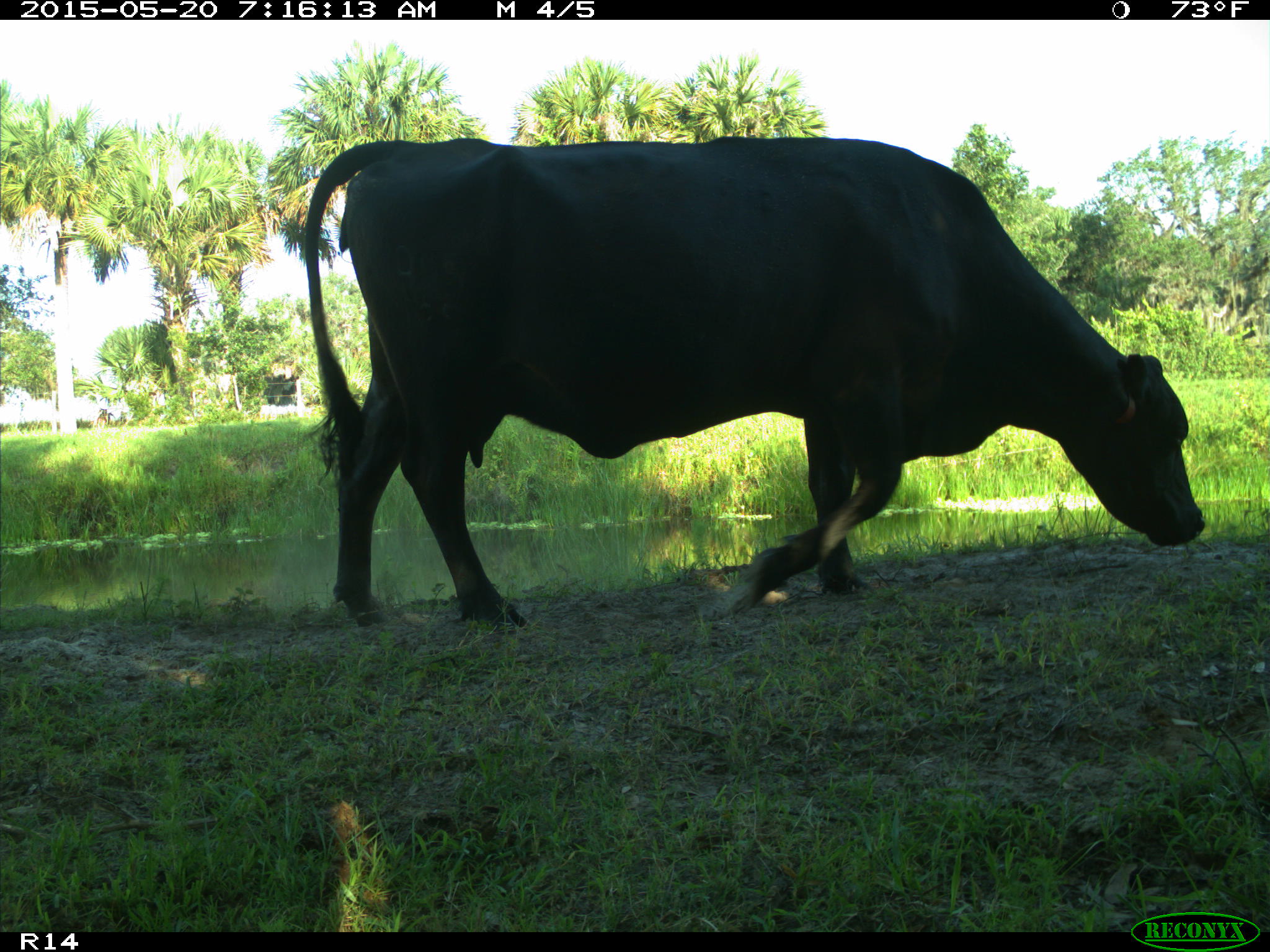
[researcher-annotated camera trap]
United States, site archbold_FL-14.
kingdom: Animalia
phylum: Chordata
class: Mammalia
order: Artiodactyla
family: Bovidae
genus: Bos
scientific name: Bos taurus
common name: domestic cow